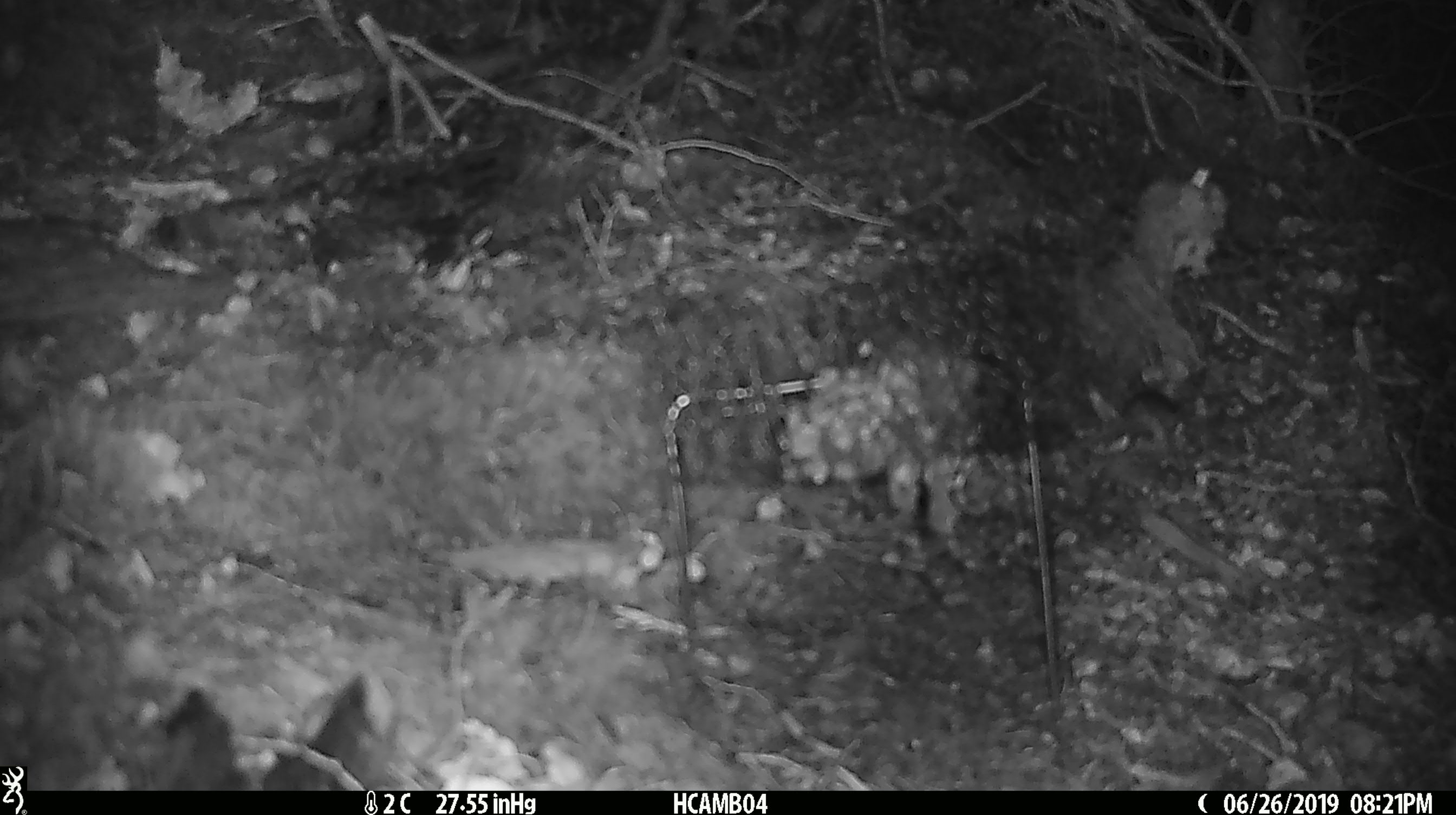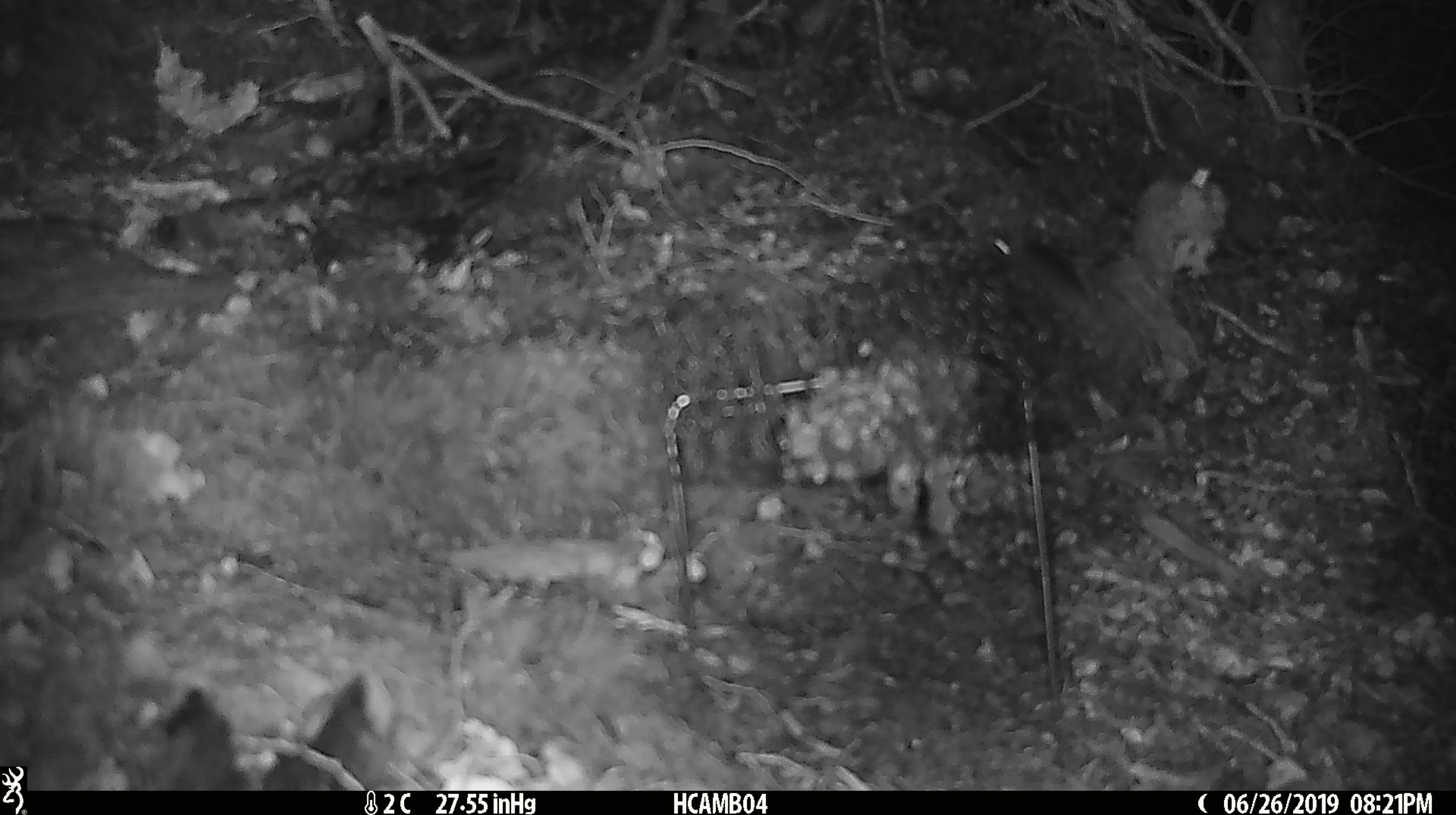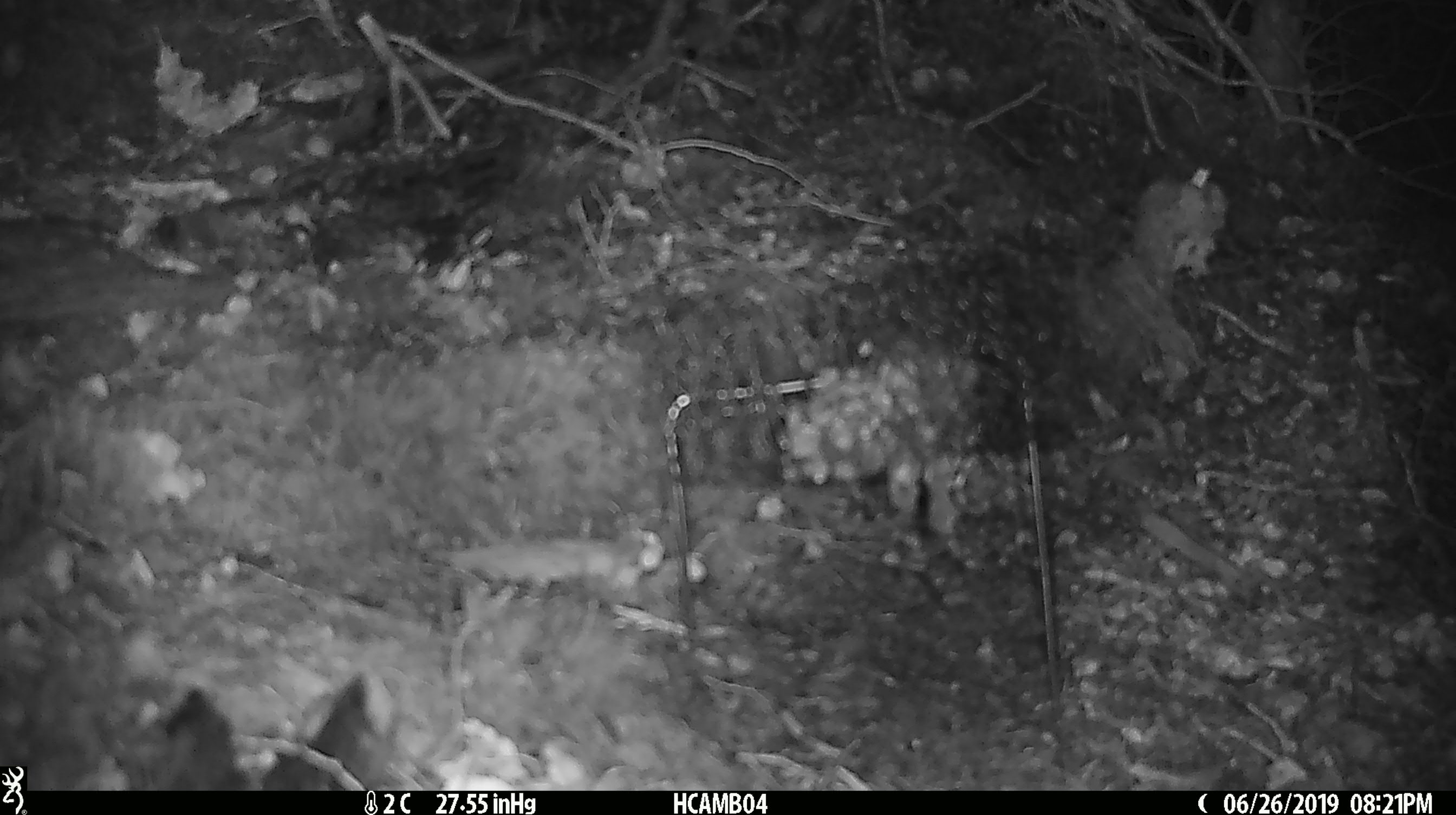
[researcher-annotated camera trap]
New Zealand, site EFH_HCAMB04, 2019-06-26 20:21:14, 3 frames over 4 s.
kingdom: Animalia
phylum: Chordata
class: Mammalia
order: Rodentia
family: Muridae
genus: Mus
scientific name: Mus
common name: mouse